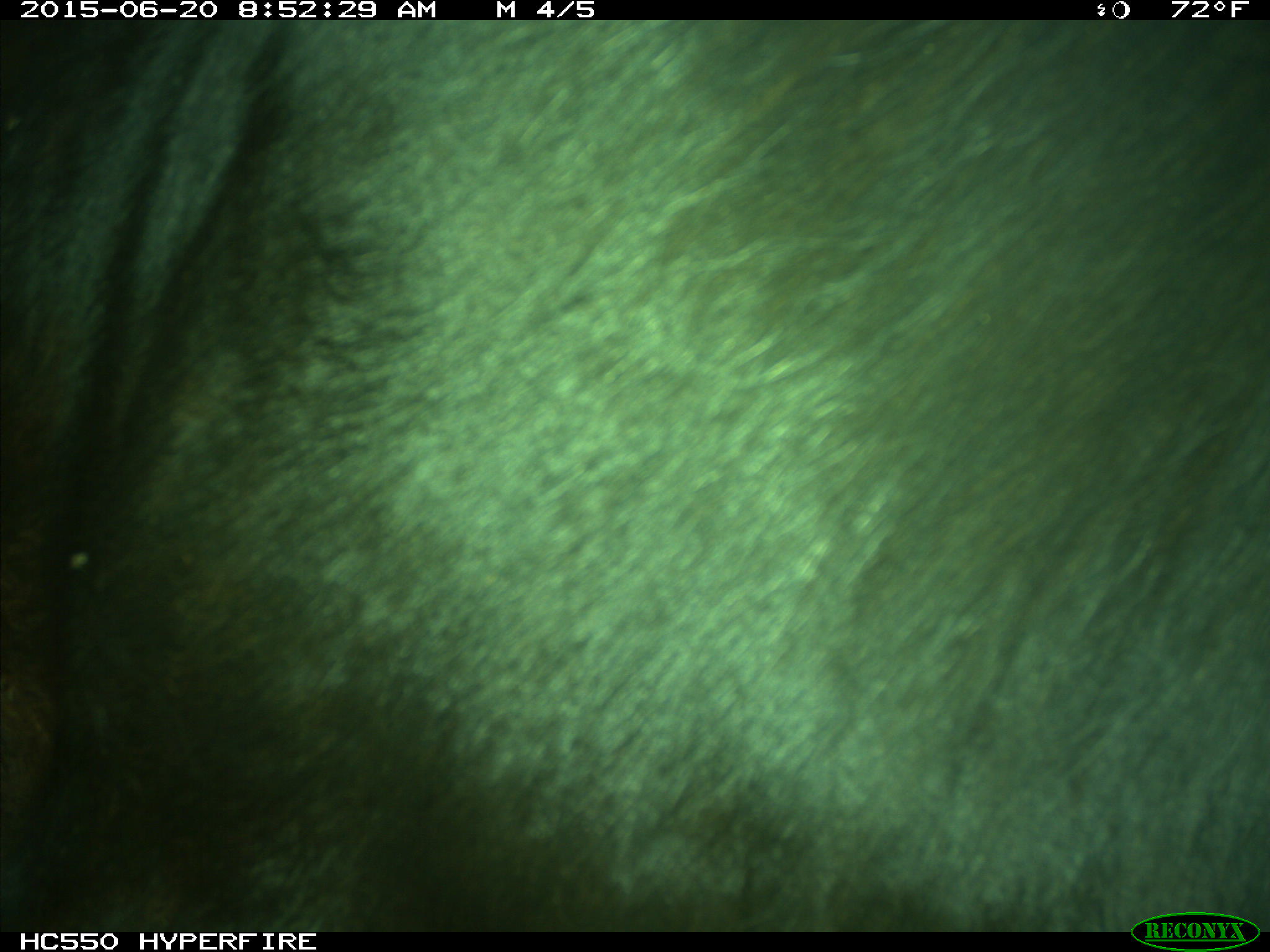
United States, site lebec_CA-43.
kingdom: Animalia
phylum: Chordata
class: Mammalia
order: Artiodactyla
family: Bovidae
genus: Bos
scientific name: Bos taurus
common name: domestic cow